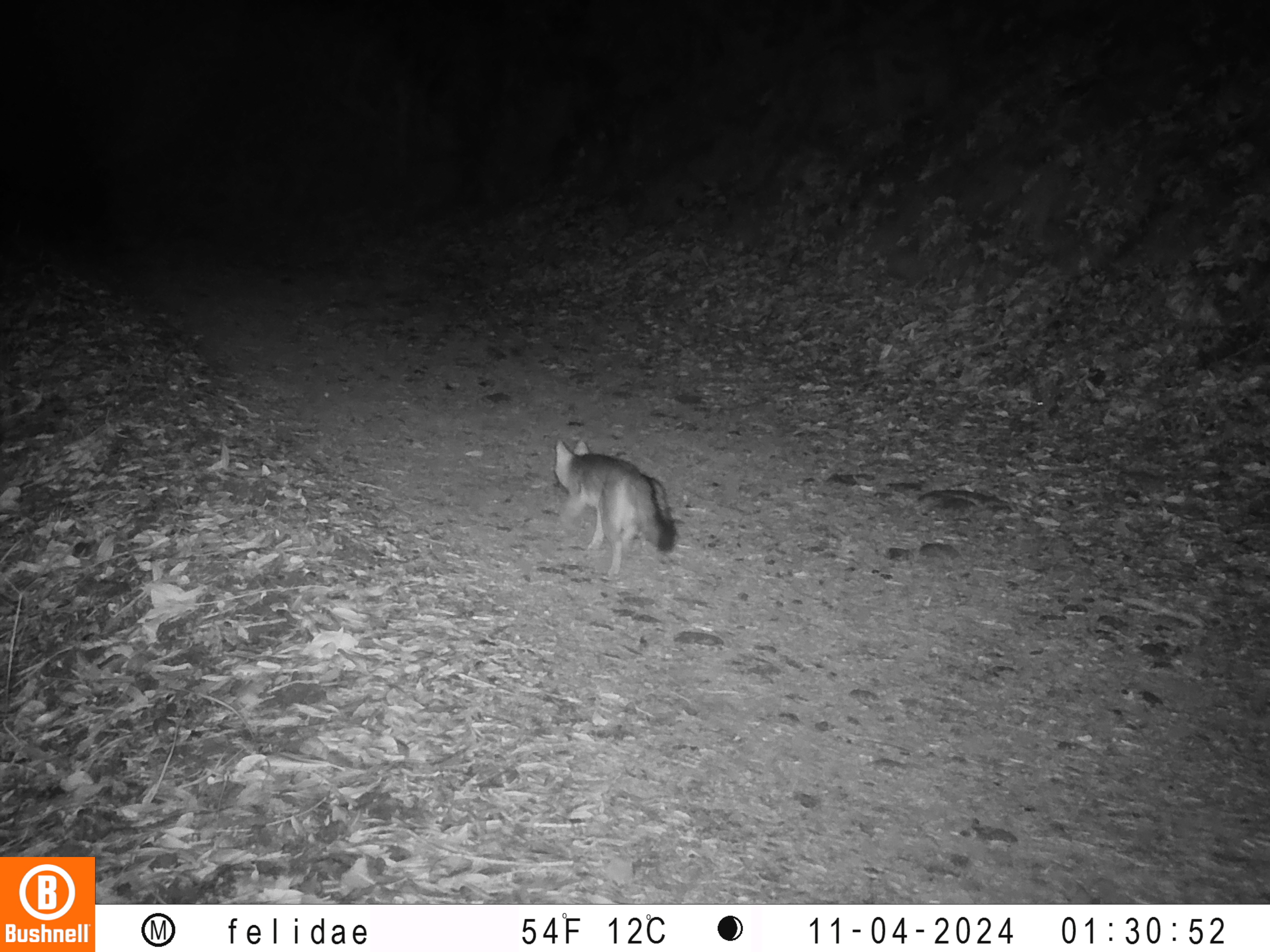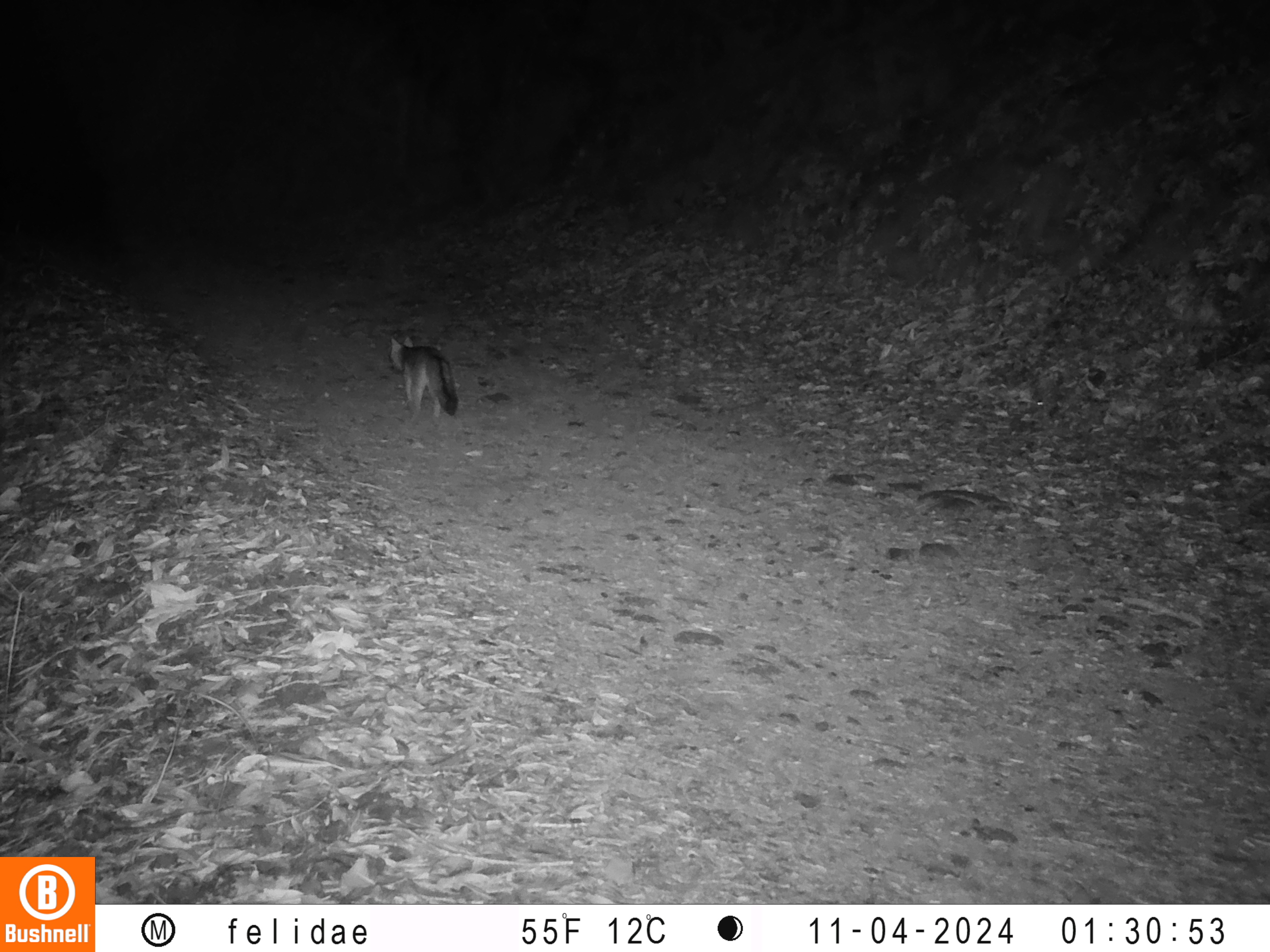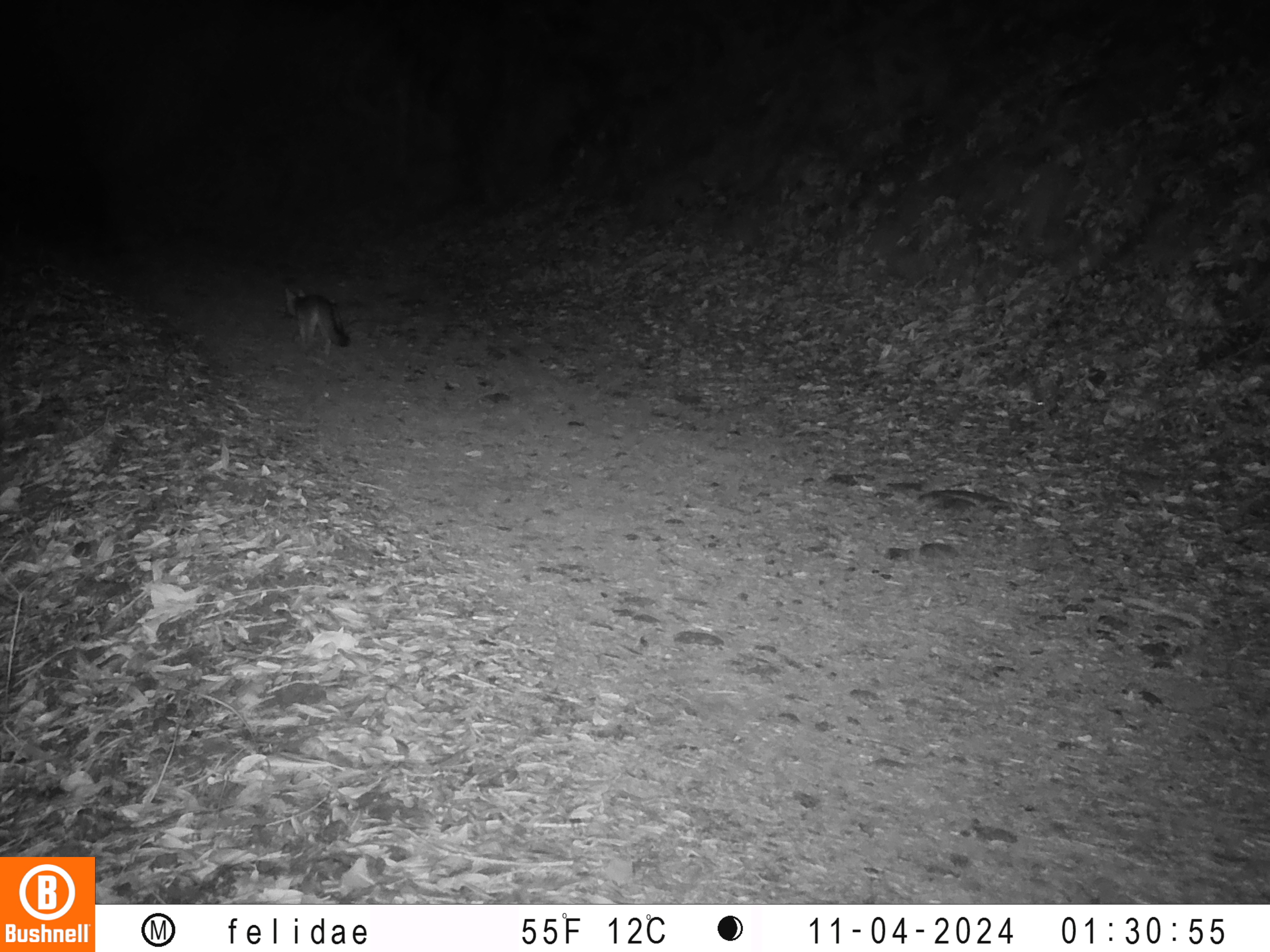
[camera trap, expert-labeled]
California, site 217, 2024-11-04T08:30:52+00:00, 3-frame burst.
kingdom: Animalia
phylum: Chordata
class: Mammalia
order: Carnivora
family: Canidae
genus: Urocyon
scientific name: Urocyon cinereoargenteus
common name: gray fox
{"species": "gray fox (Urocyon cinereoargenteus)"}